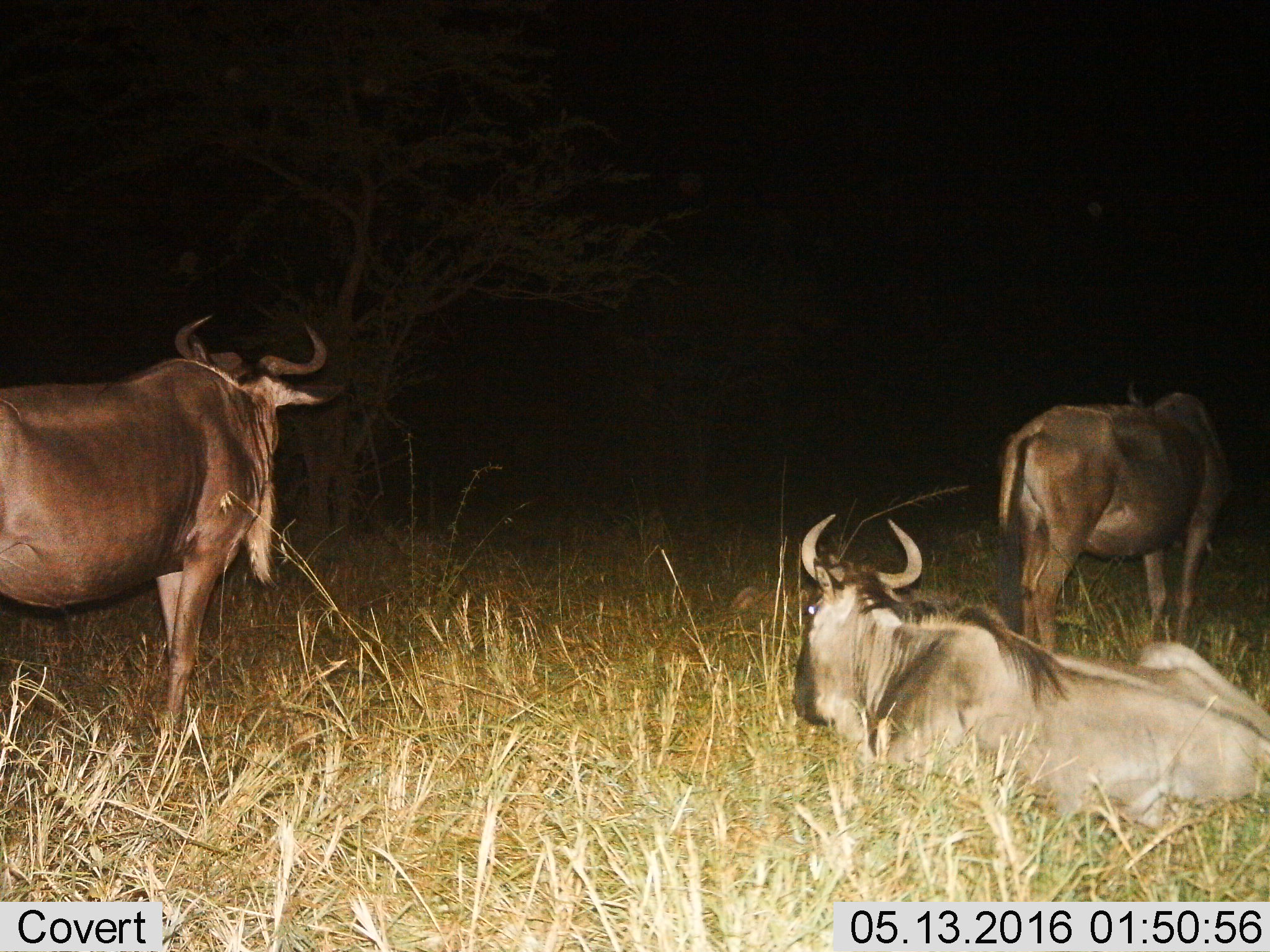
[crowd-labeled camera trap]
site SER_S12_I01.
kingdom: Animalia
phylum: Chordata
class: Mammalia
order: Artiodactyla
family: Bovidae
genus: Connochaetes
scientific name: Connochaetes taurinus taurinus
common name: blue wildebeest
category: wildebeestblue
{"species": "wildebeestblue (blue wildebeest) (Connochaetes taurinus taurinus)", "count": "3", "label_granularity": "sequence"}